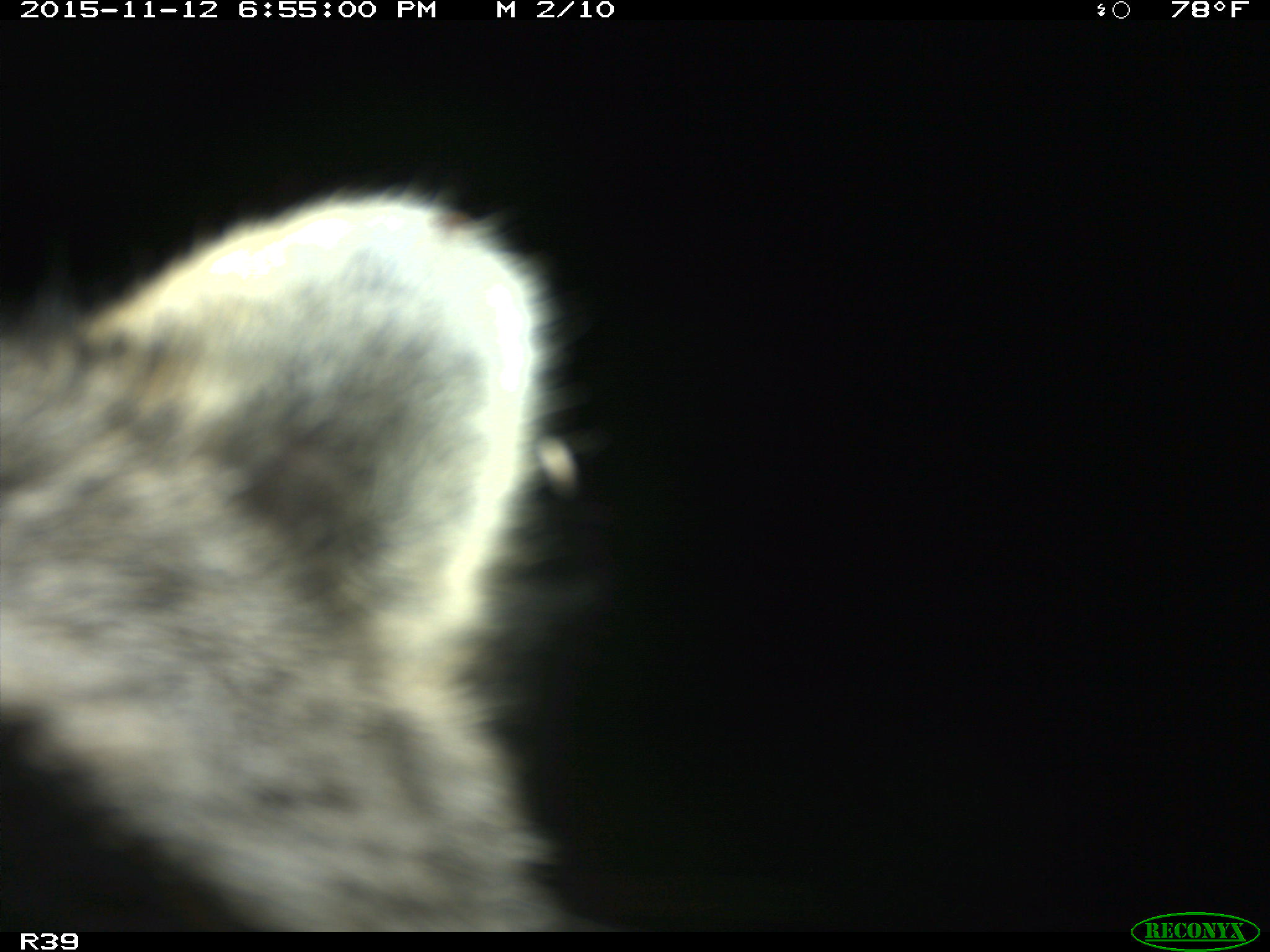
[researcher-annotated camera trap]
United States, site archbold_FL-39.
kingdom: Animalia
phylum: Chordata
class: Mammalia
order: Carnivora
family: Procyonidae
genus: Procyon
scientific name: Procyon lotor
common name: common raccoon